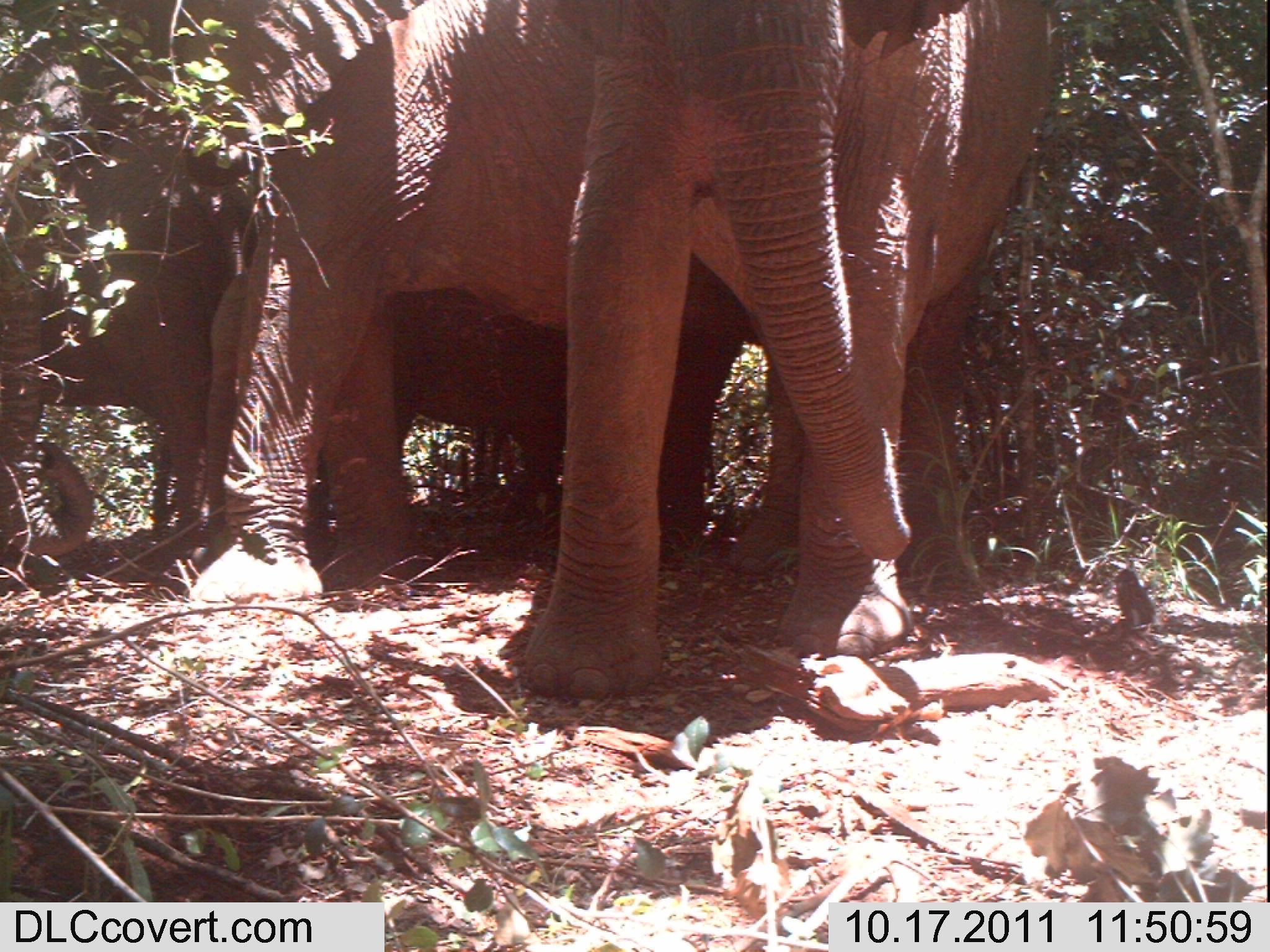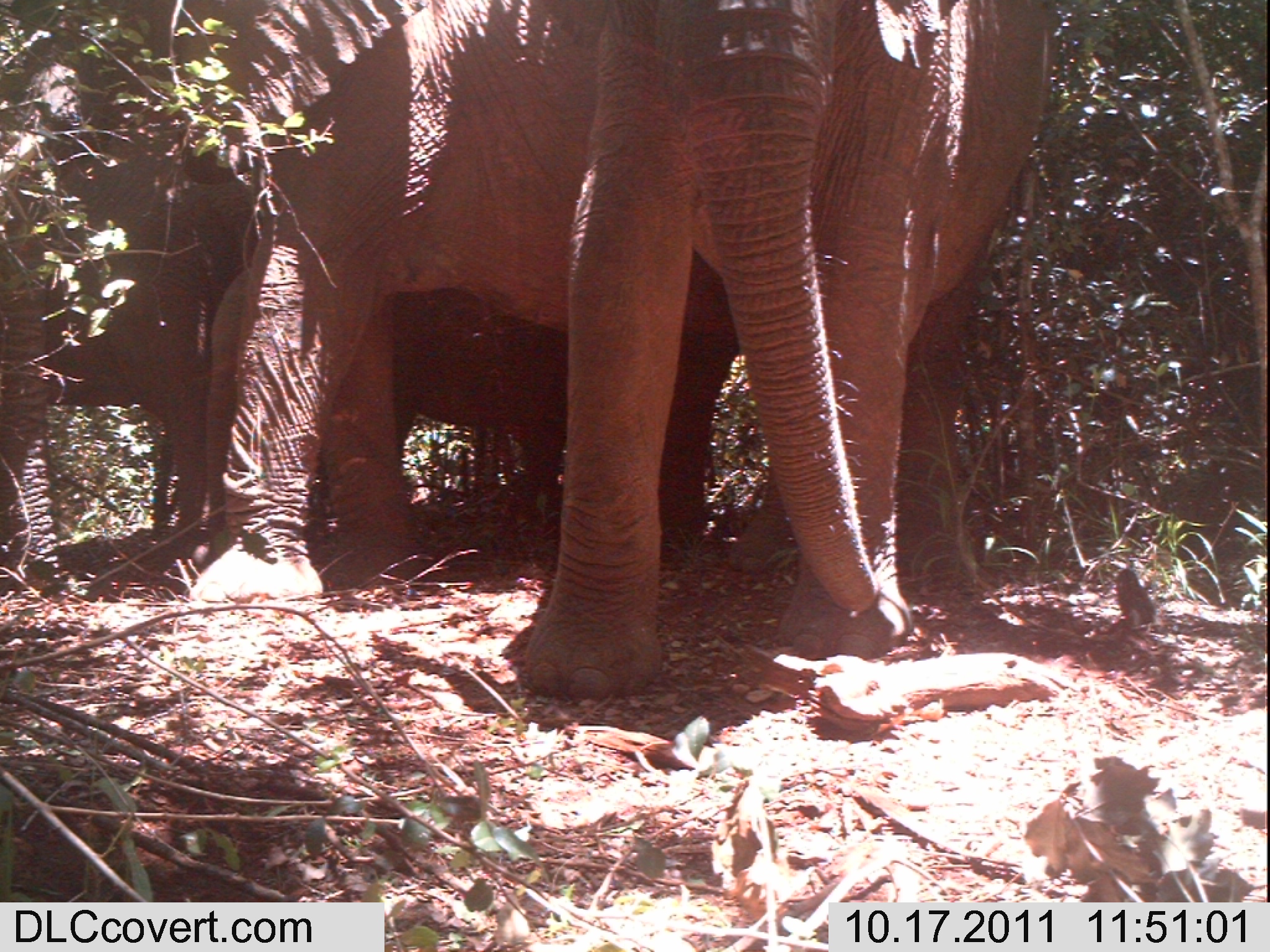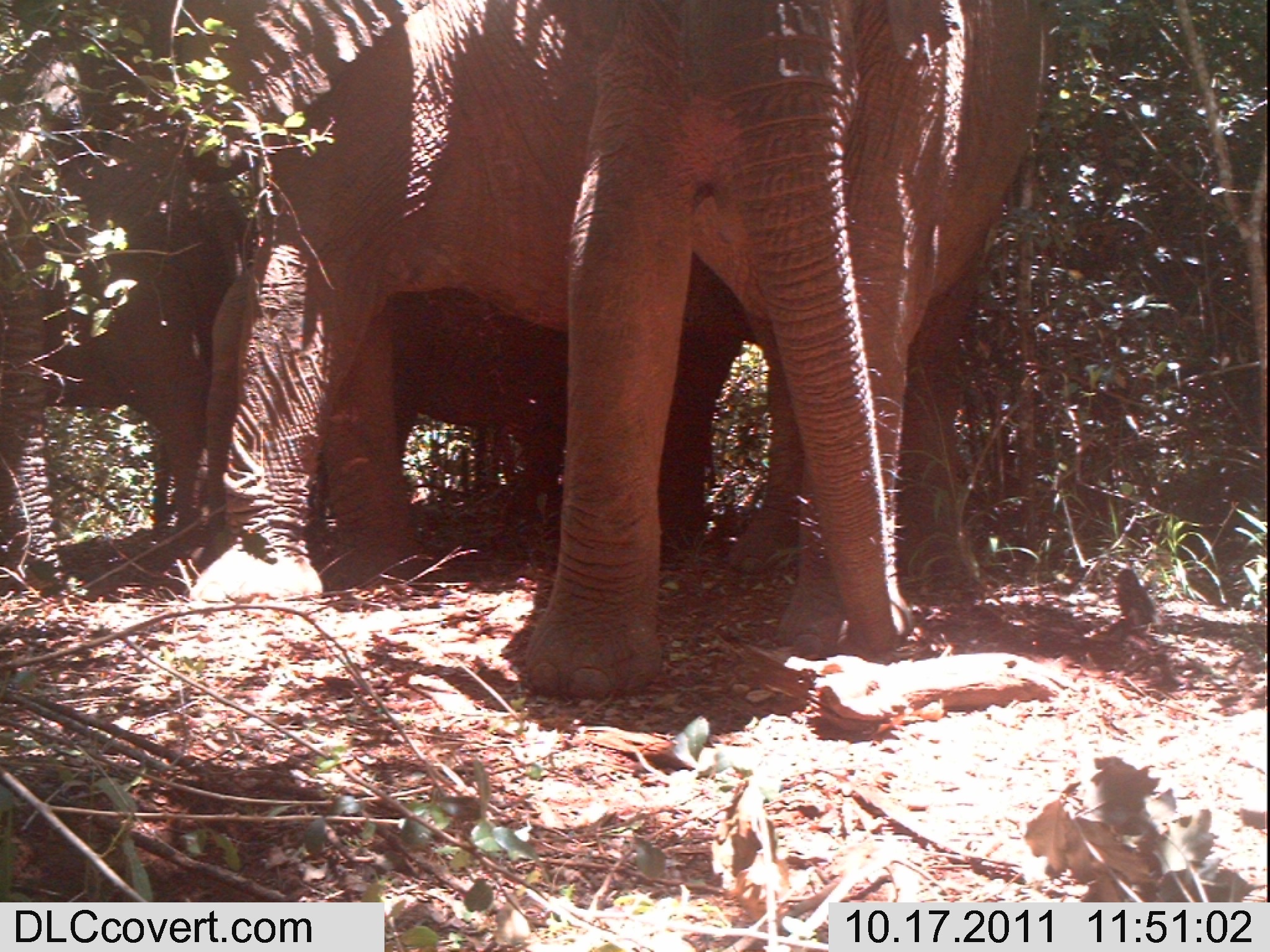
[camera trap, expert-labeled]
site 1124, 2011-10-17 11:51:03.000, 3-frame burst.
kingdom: Animalia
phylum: Chordata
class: Mammalia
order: Proboscidea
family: Elephantidae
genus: Loxodonta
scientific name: Loxodonta africana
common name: african bush elephant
Loxodonta africana (african bush elephant), count 4.